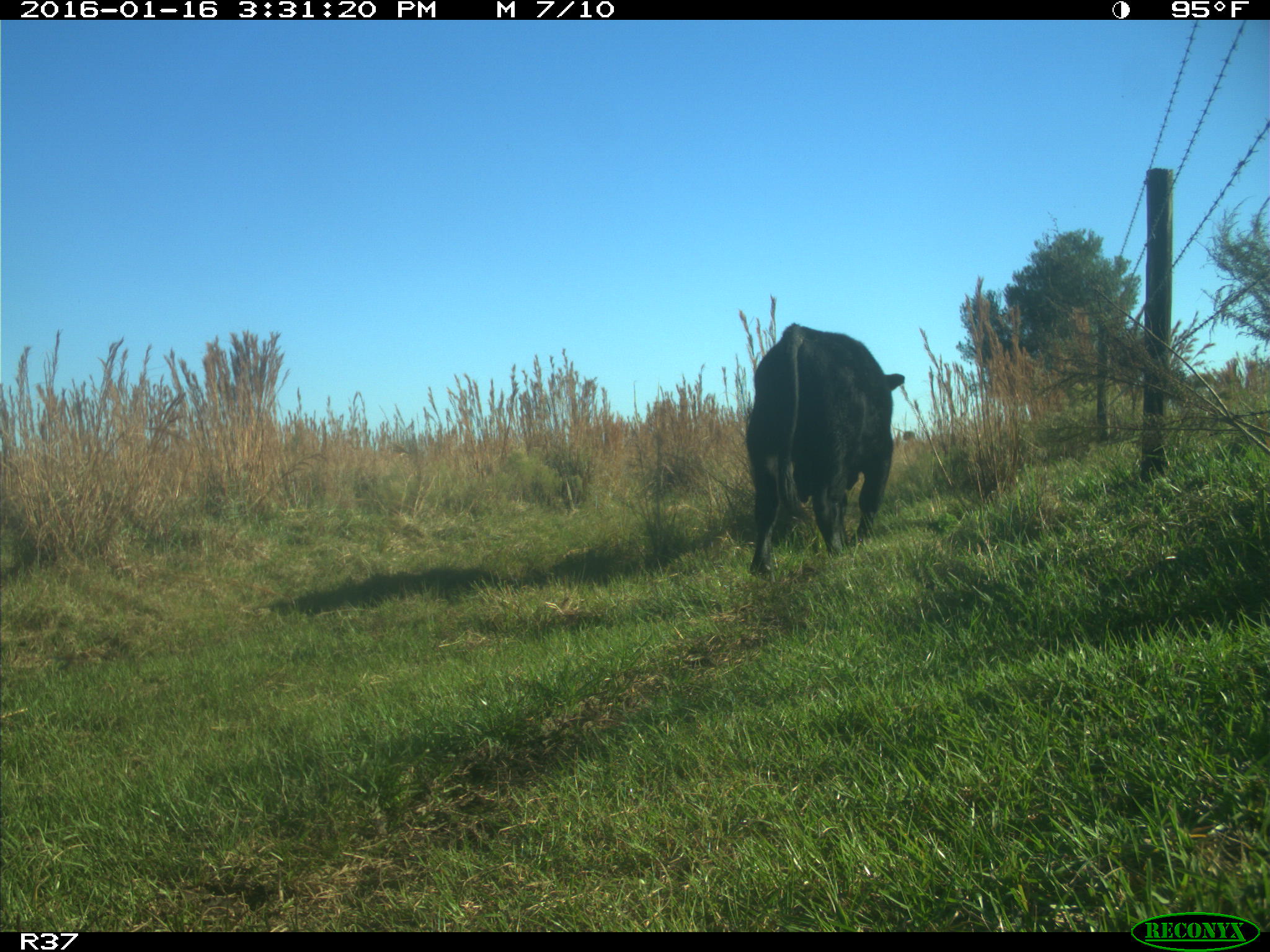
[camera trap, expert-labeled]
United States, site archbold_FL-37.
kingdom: Animalia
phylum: Chordata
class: Mammalia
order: Artiodactyla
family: Bovidae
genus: Bos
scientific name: Bos taurus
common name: domestic cow